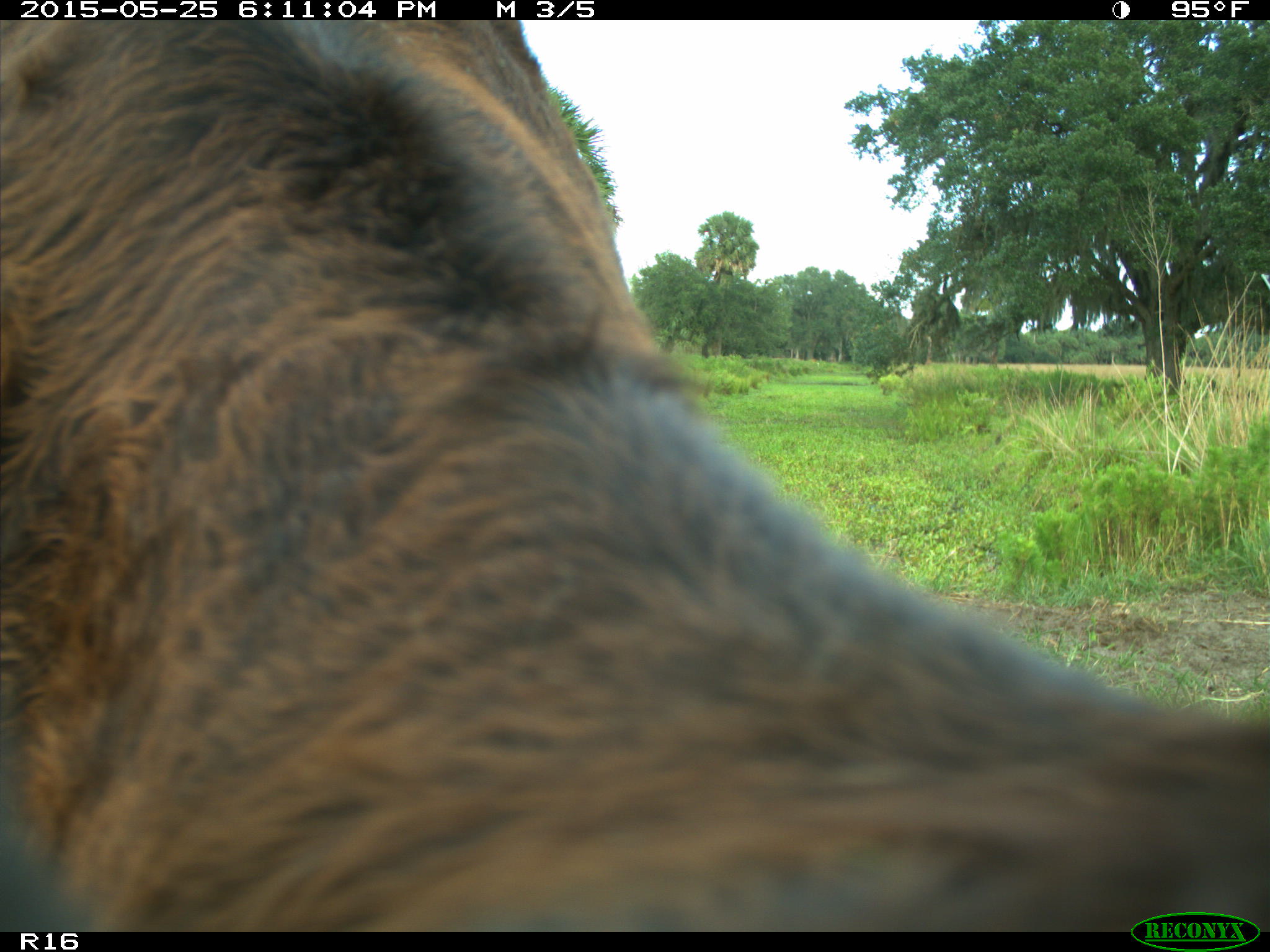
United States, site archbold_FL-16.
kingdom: Animalia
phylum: Chordata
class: Mammalia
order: Artiodactyla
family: Bovidae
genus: Bos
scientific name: Bos taurus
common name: domestic cow